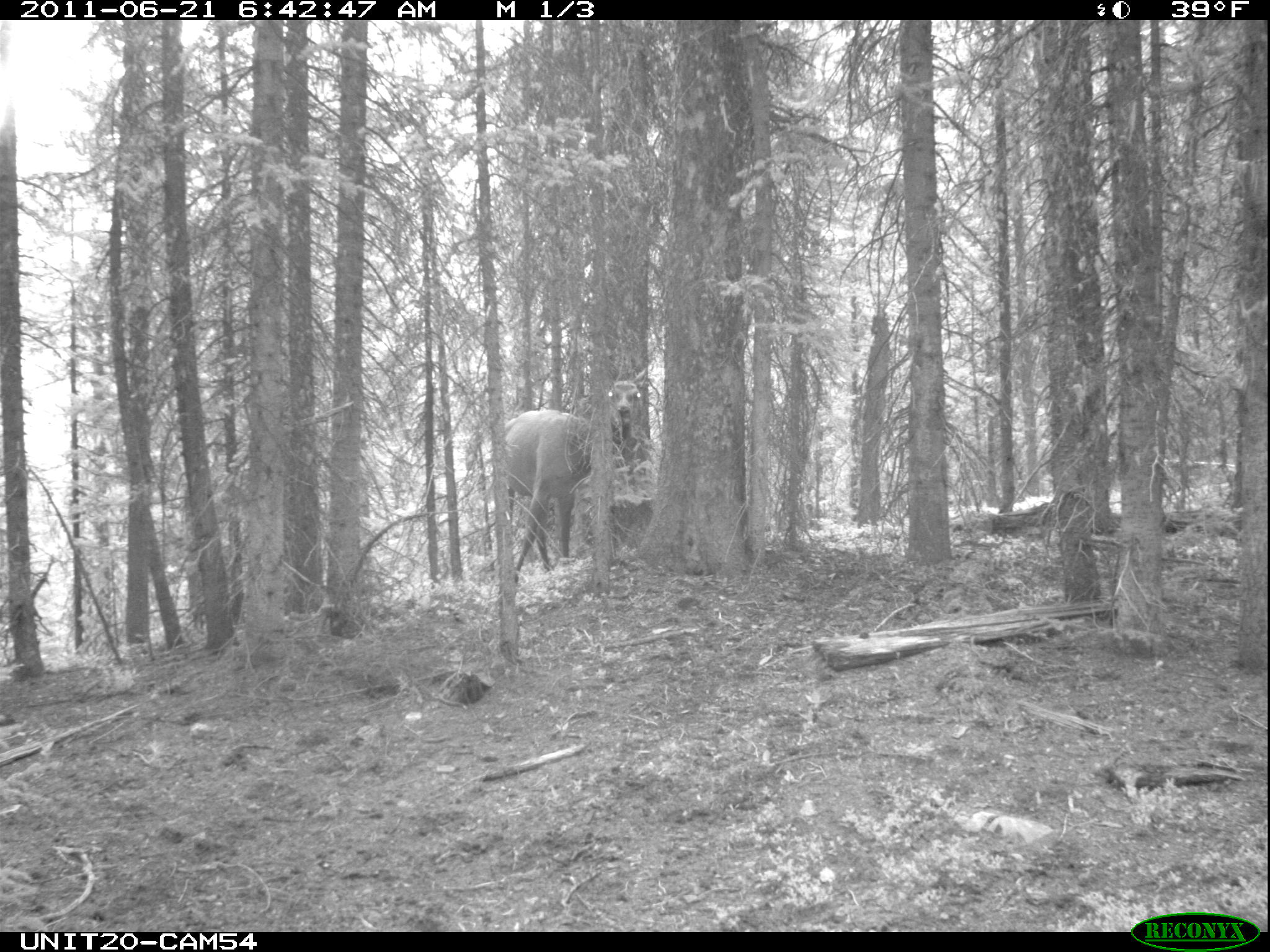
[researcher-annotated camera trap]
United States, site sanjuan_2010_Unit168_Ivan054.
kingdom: Animalia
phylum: Chordata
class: Mammalia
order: Artiodactyla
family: Cervidae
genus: Cervus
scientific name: Cervus elaphus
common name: red deer